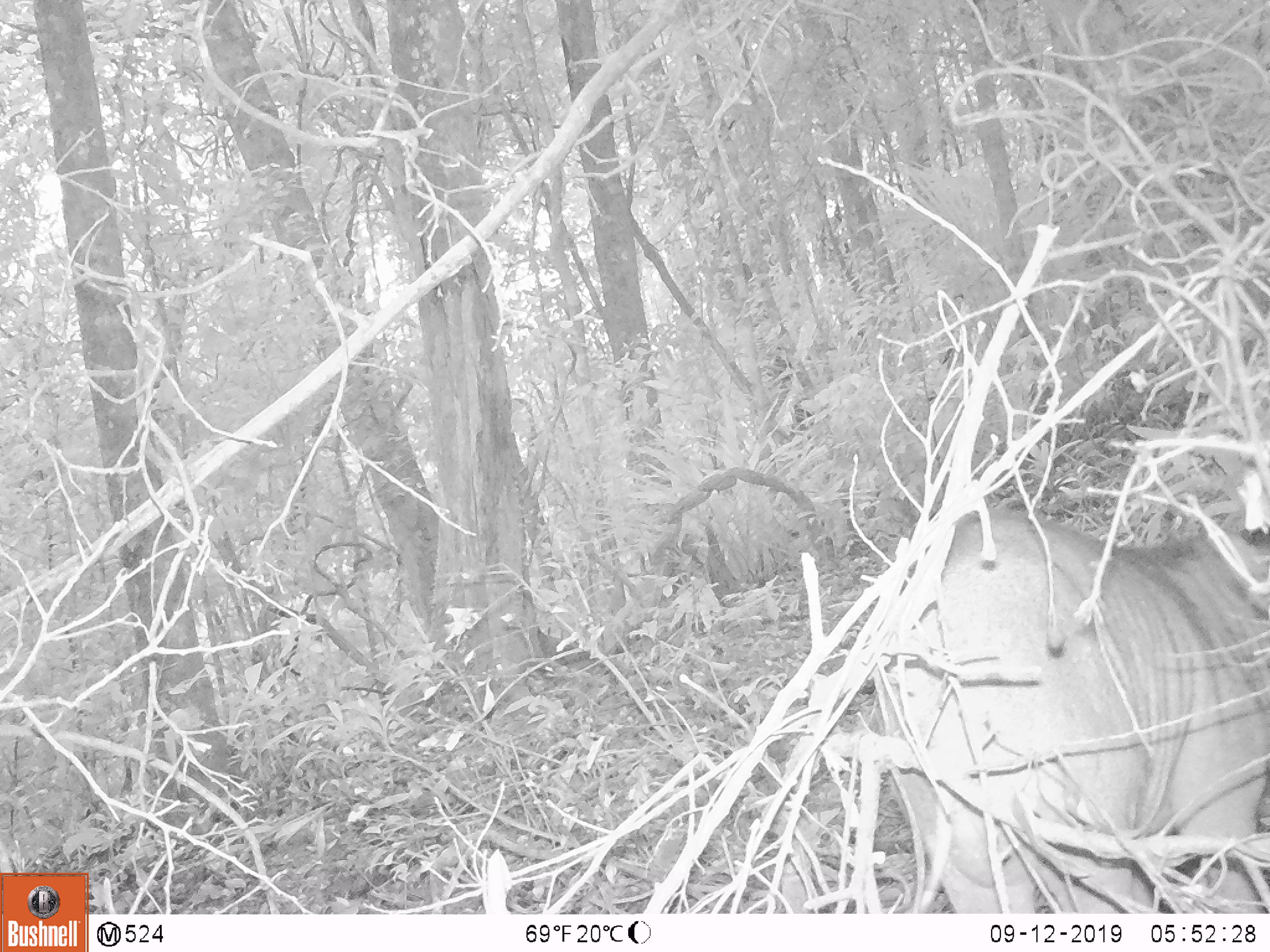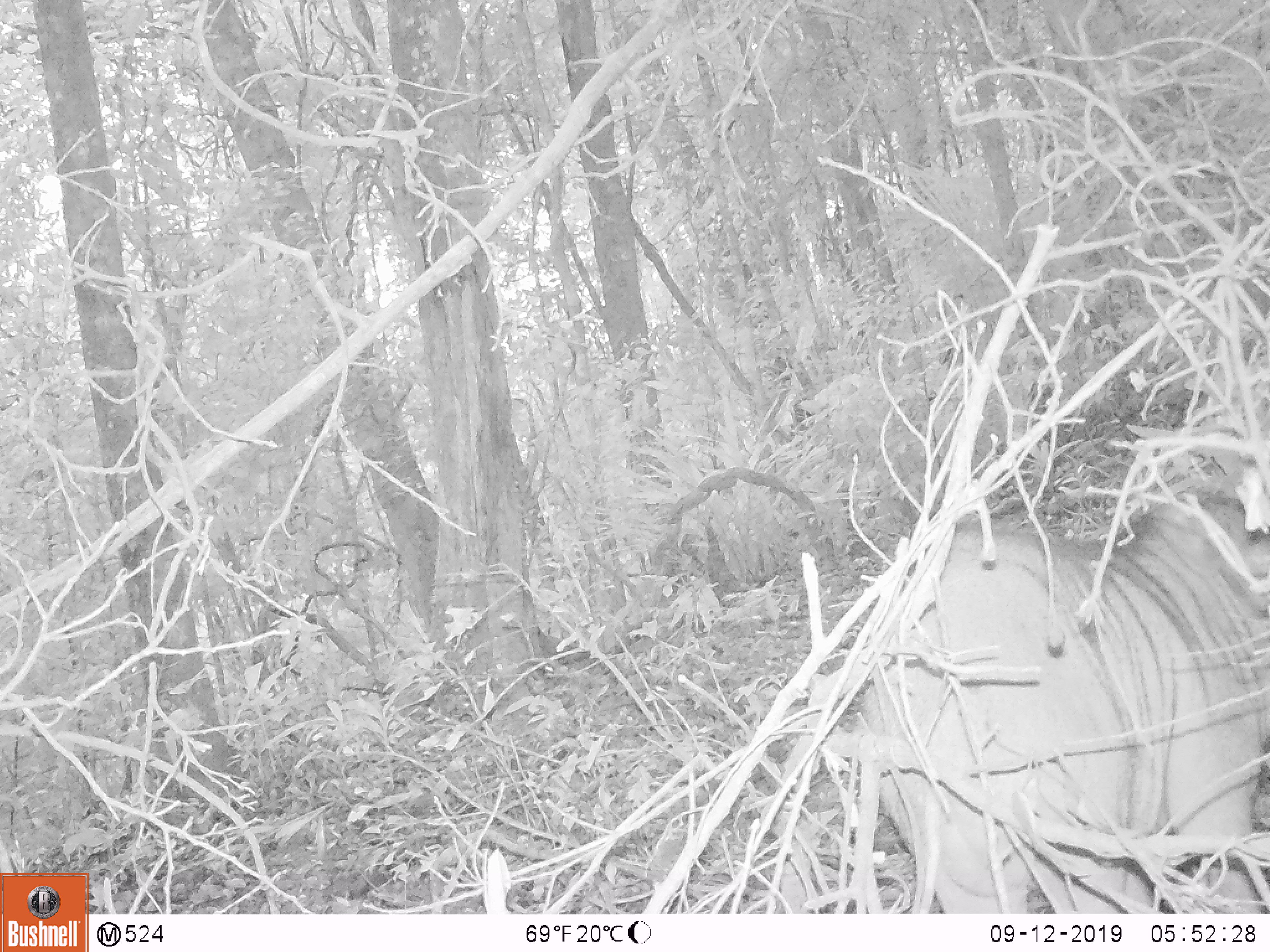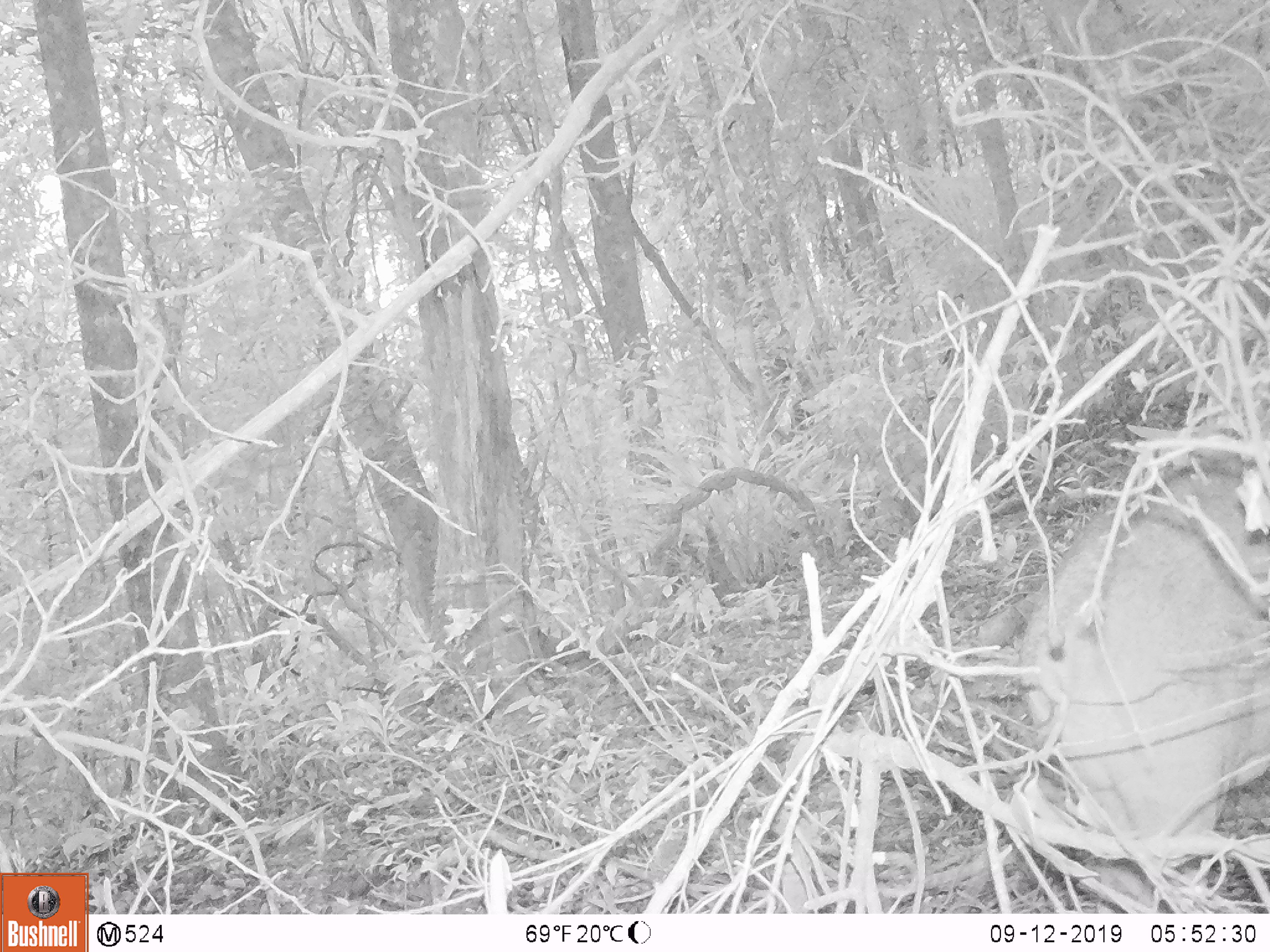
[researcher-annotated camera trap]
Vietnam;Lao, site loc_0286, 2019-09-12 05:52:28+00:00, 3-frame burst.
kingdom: Animalia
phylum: Chordata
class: Mammalia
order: Artiodactyla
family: Suidae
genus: Sus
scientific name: Sus scrofa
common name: eurasian wild pig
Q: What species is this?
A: Eurasian wild pig (Sus scrofa).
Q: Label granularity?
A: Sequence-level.